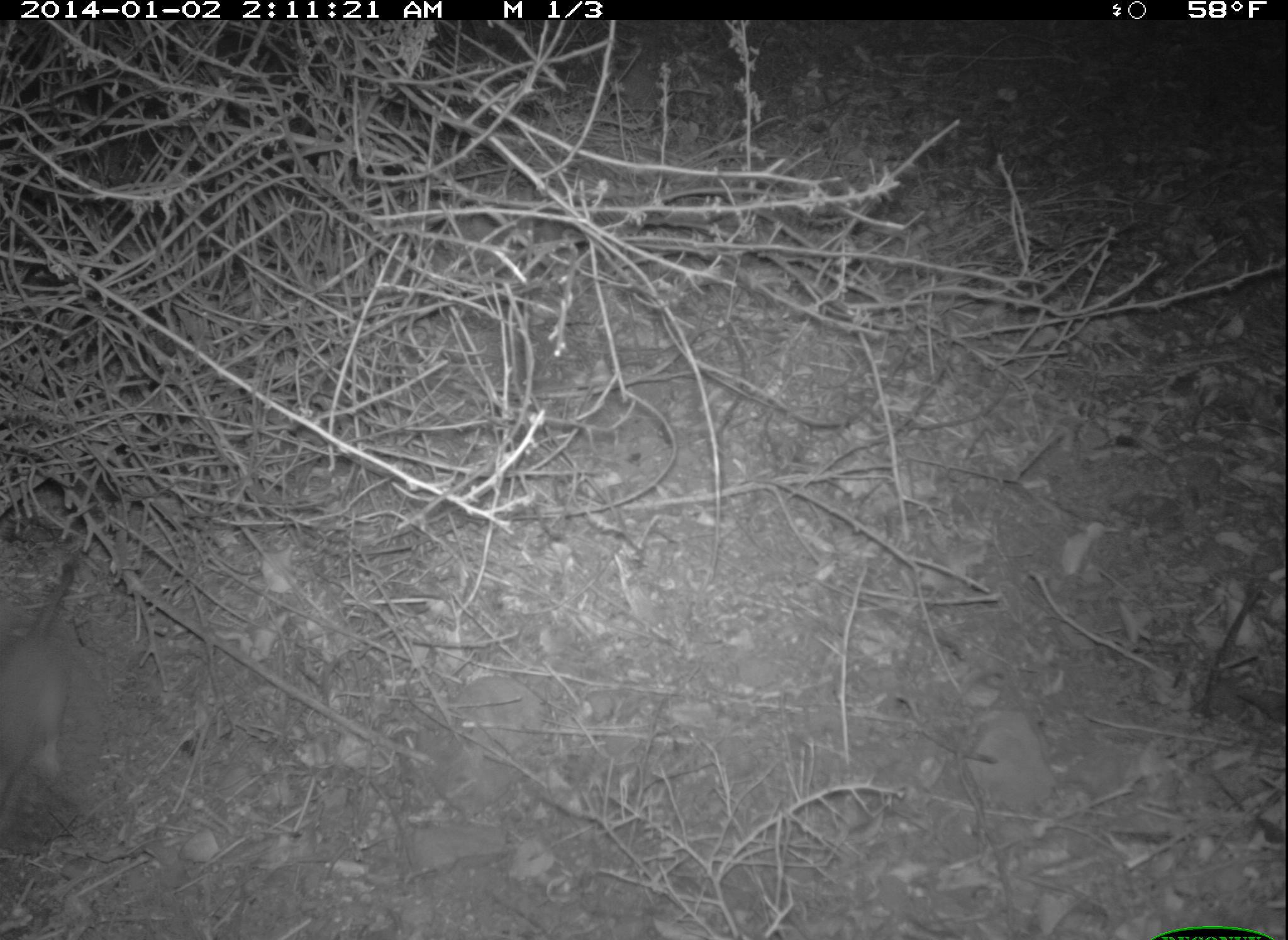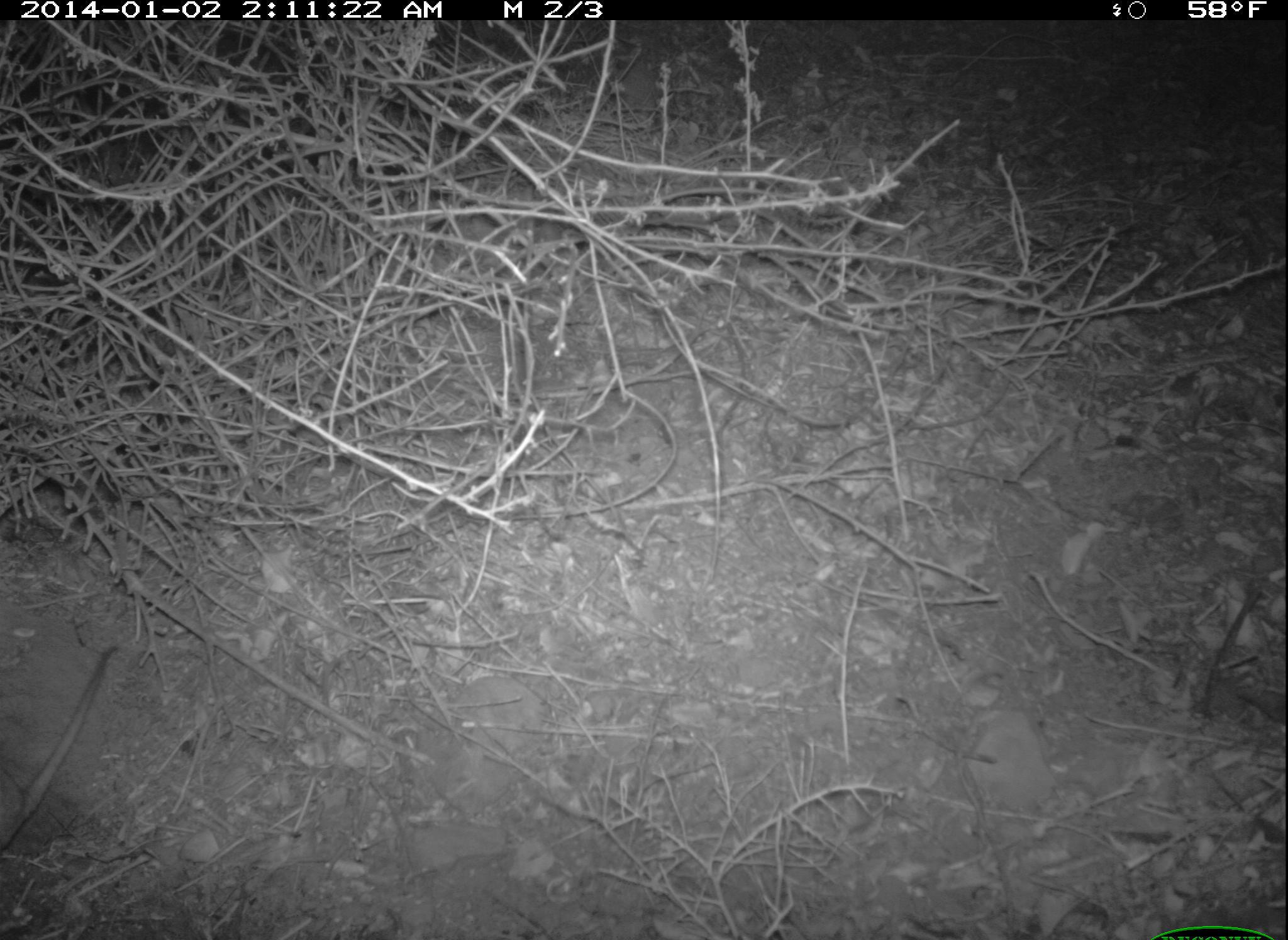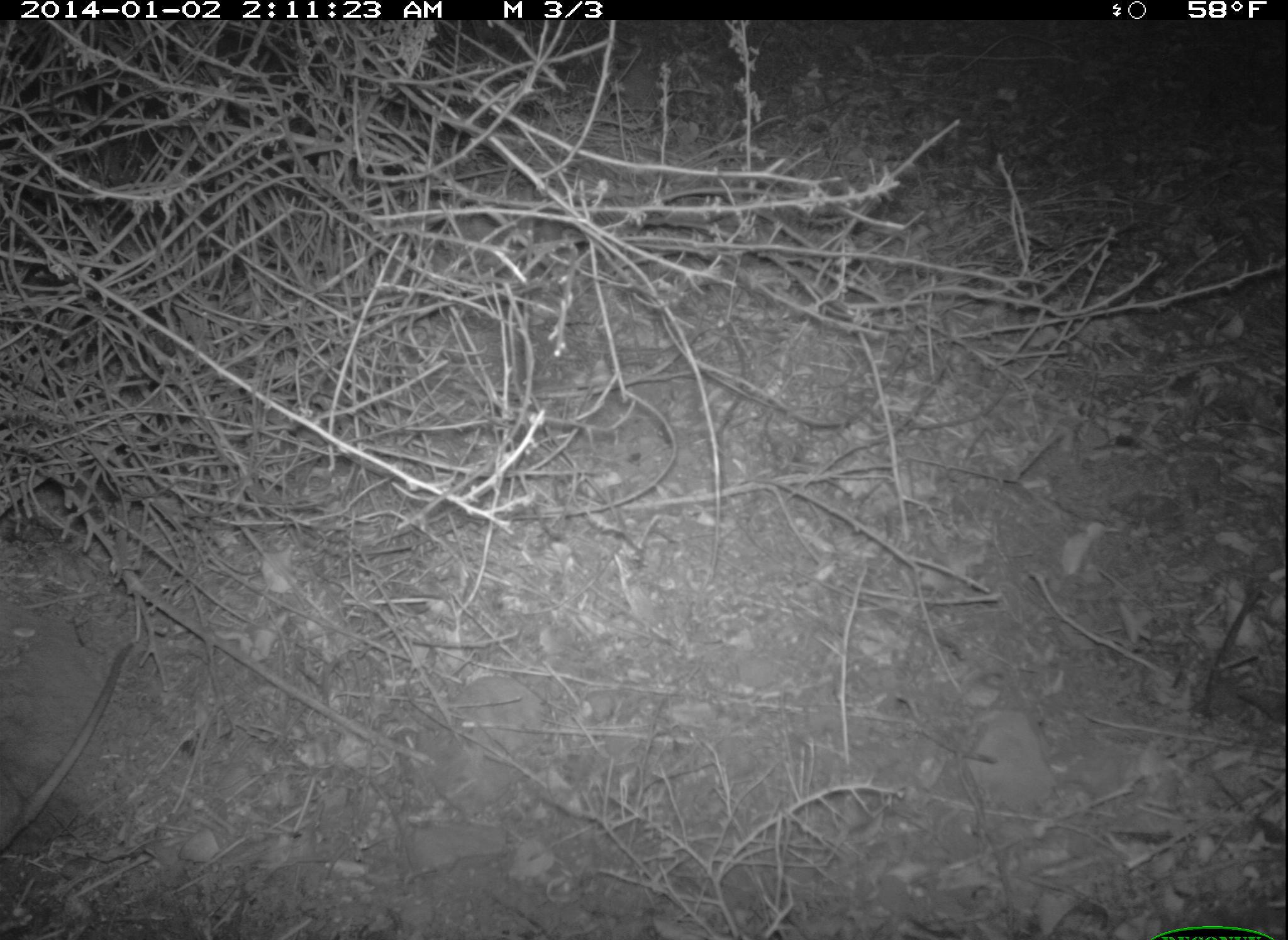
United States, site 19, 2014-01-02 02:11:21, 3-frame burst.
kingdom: Animalia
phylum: Chordata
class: Mammalia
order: Rodentia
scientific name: Rodentia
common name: rodent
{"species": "rodent (Rodentia)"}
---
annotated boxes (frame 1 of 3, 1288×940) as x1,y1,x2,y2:
rodent: 0,554,80,814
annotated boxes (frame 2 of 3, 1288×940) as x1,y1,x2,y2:
rodent: 0,646,119,858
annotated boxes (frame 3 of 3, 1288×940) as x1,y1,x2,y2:
rodent: 0,641,136,854